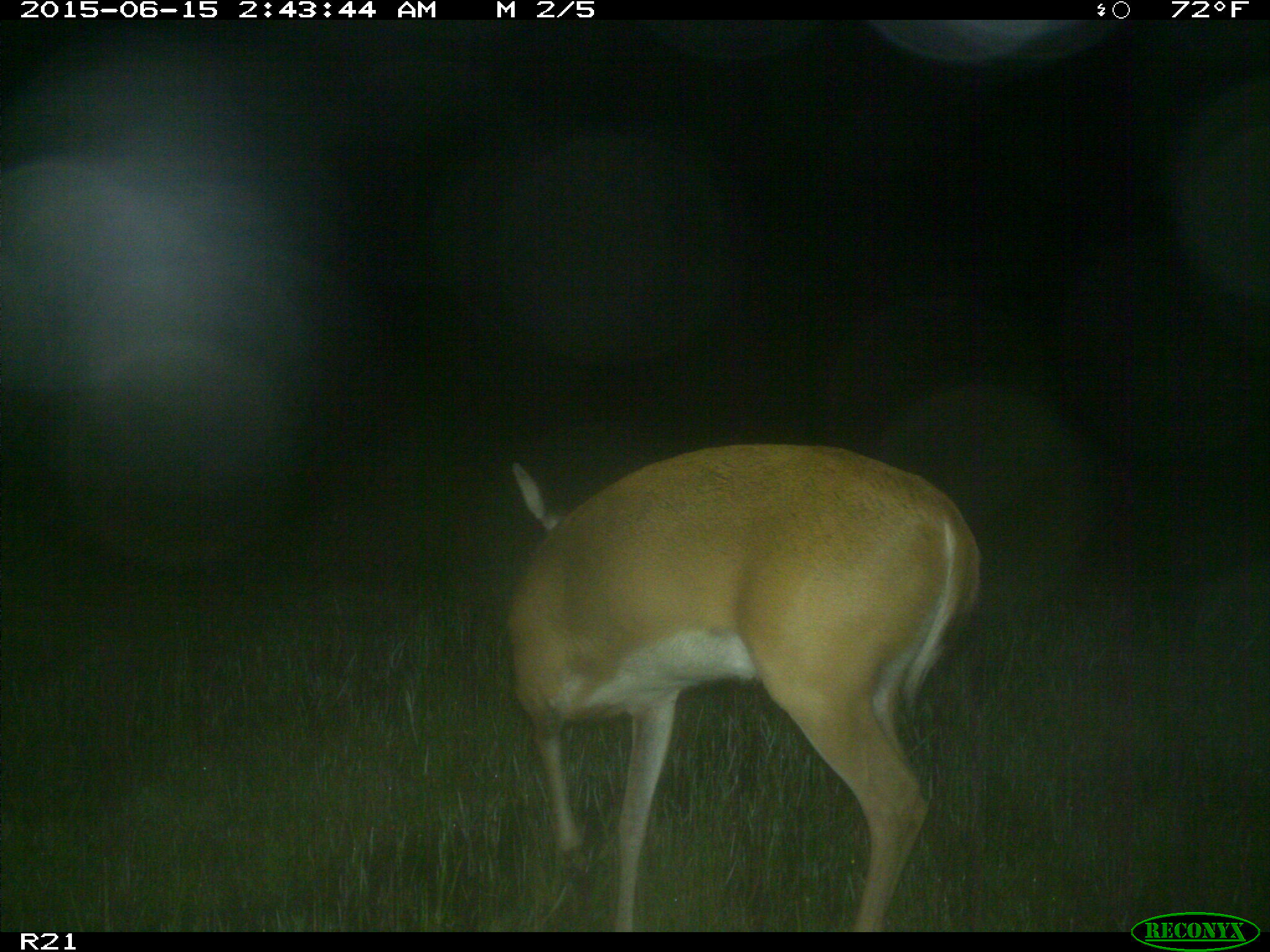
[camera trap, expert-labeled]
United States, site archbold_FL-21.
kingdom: Animalia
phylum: Chordata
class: Mammalia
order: Artiodactyla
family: Cervidae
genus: Odocoileus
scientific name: Odocoileus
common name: deer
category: unidentified deer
Unidentified deer (deer) (Odocoileus).